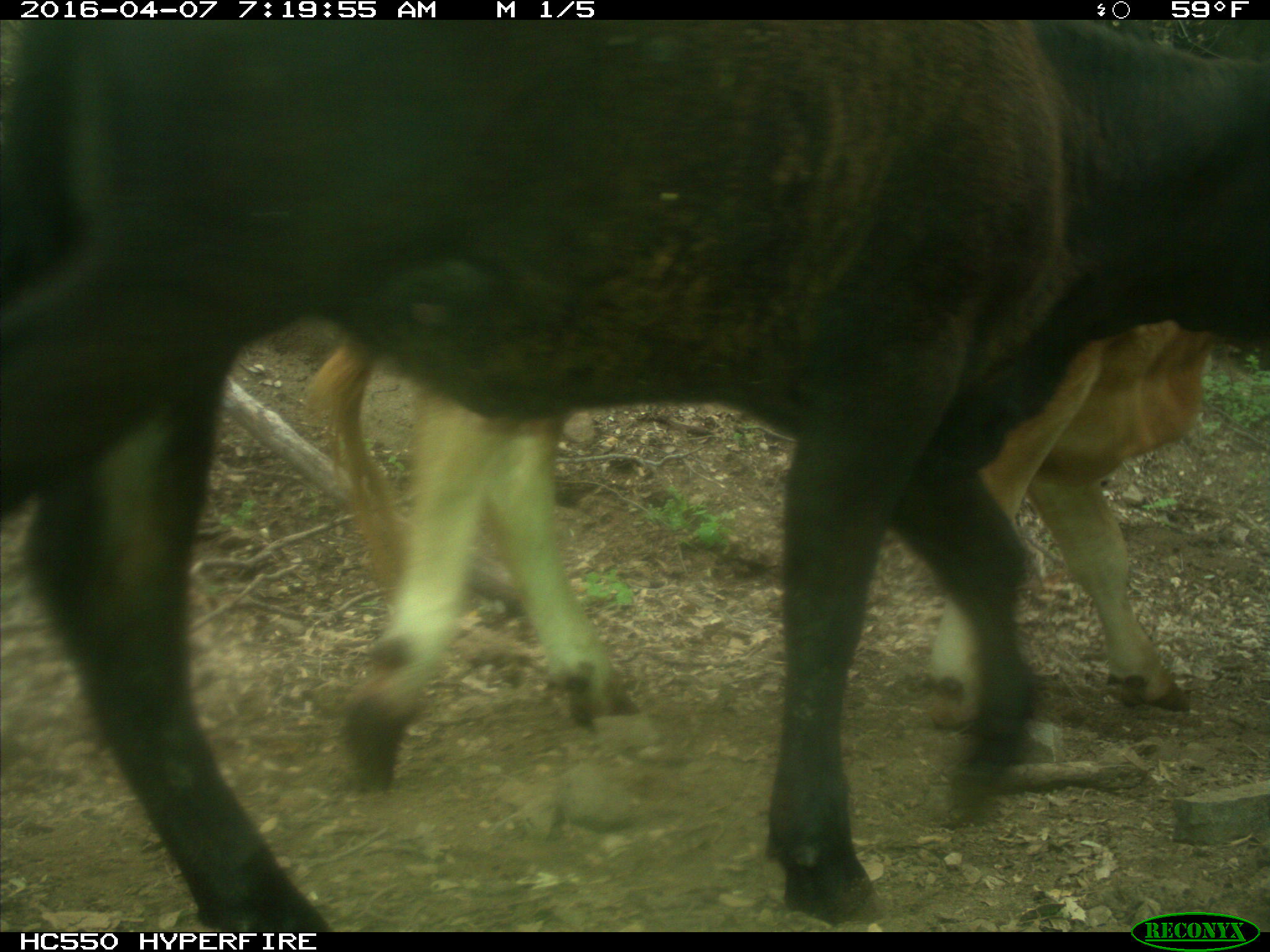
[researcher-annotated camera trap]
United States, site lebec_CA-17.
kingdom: Animalia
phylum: Chordata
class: Mammalia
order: Artiodactyla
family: Bovidae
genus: Bos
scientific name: Bos taurus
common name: domestic cow